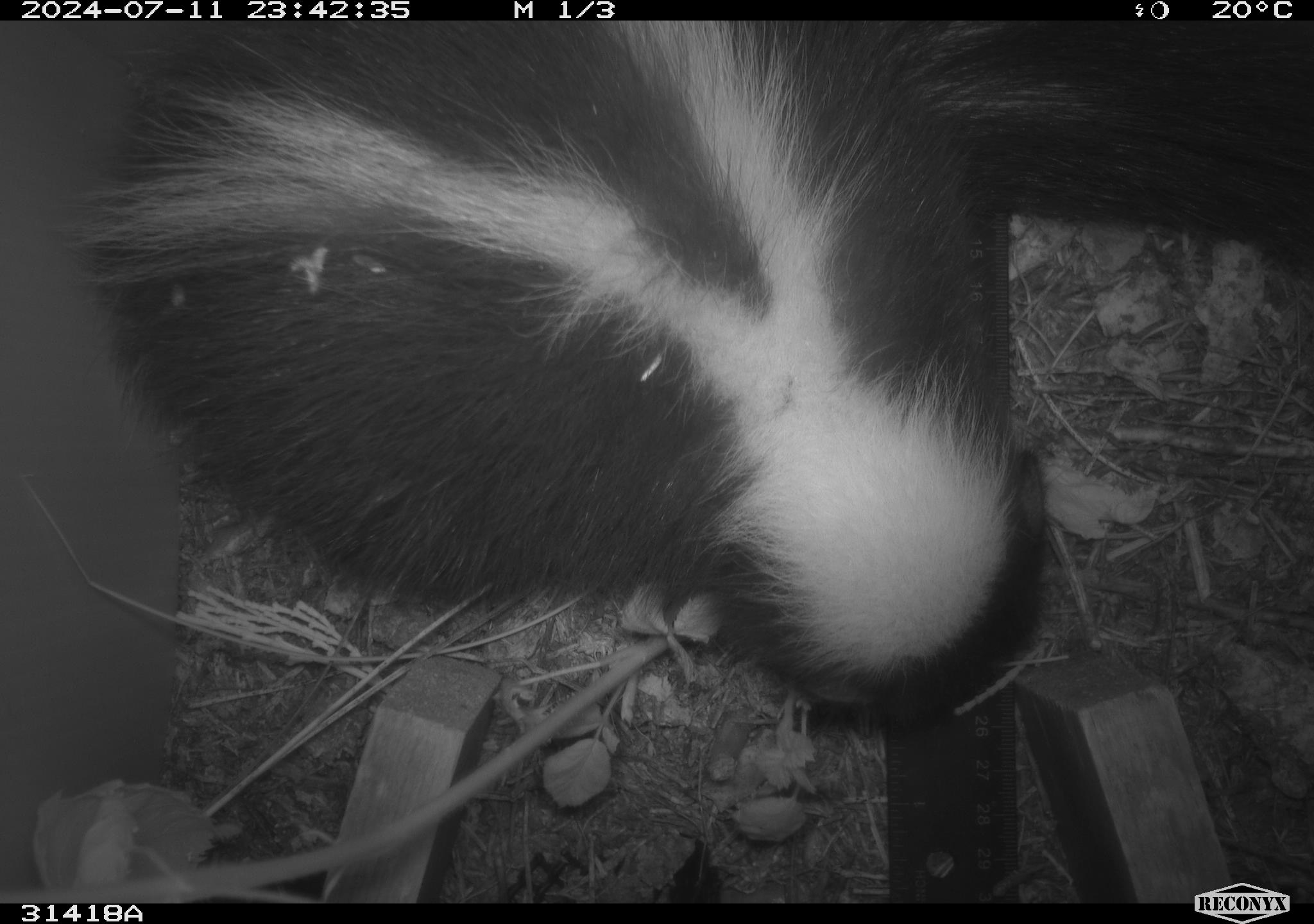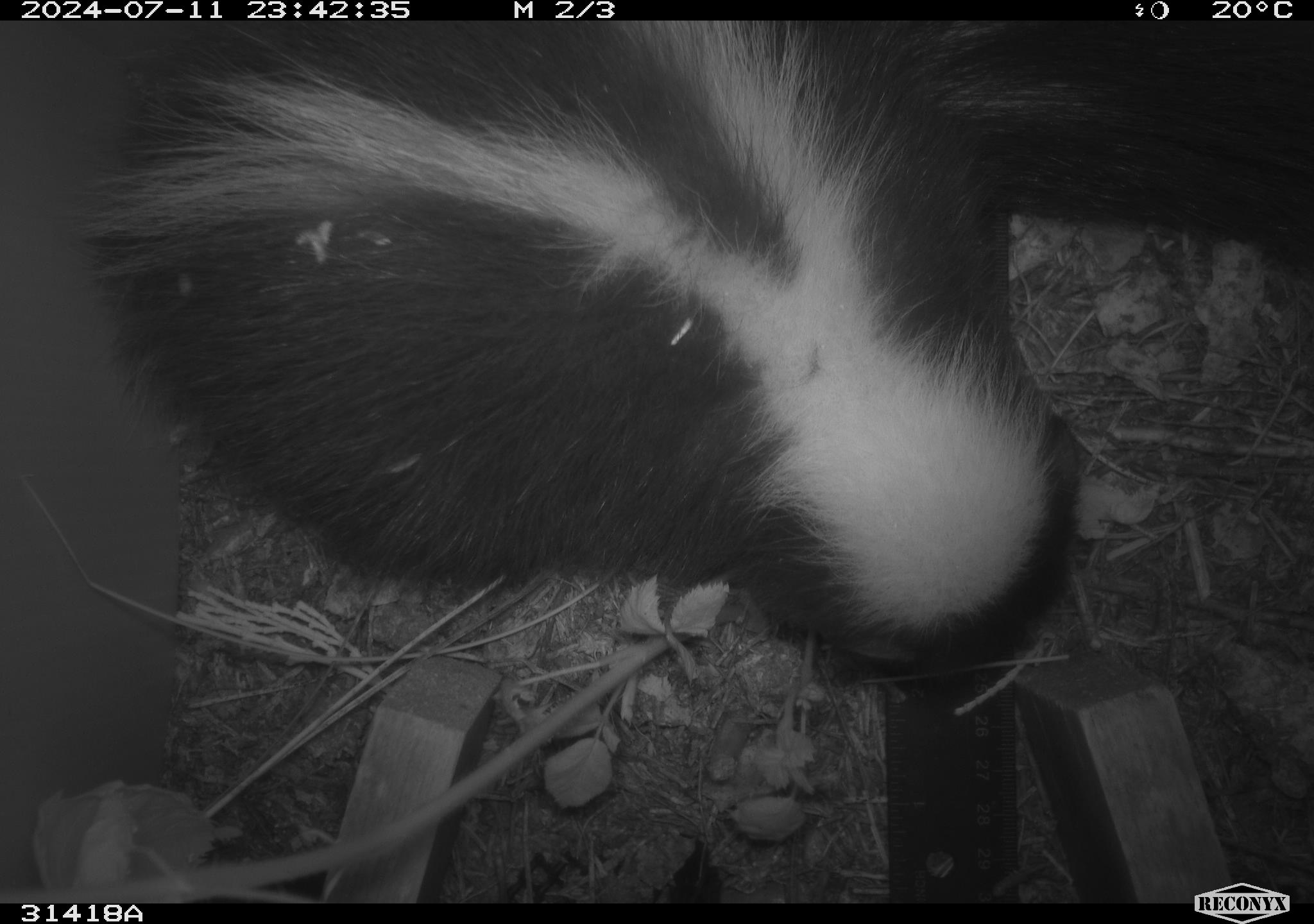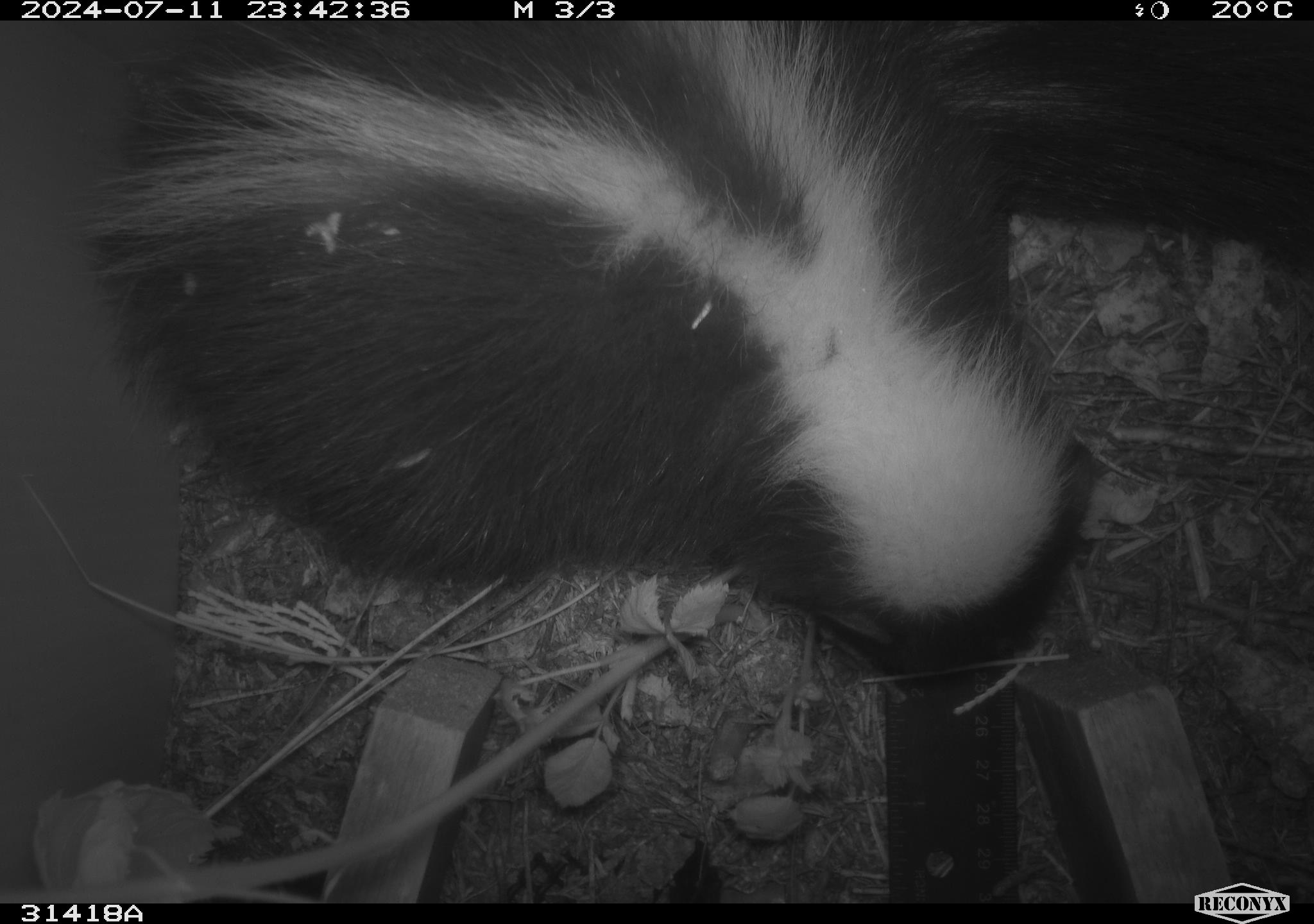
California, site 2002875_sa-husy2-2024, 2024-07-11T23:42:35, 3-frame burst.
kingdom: Animalia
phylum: Chordata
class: Mammalia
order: Carnivora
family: Mephitidae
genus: Mephitis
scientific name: Mephitis mephitis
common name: striped skunk